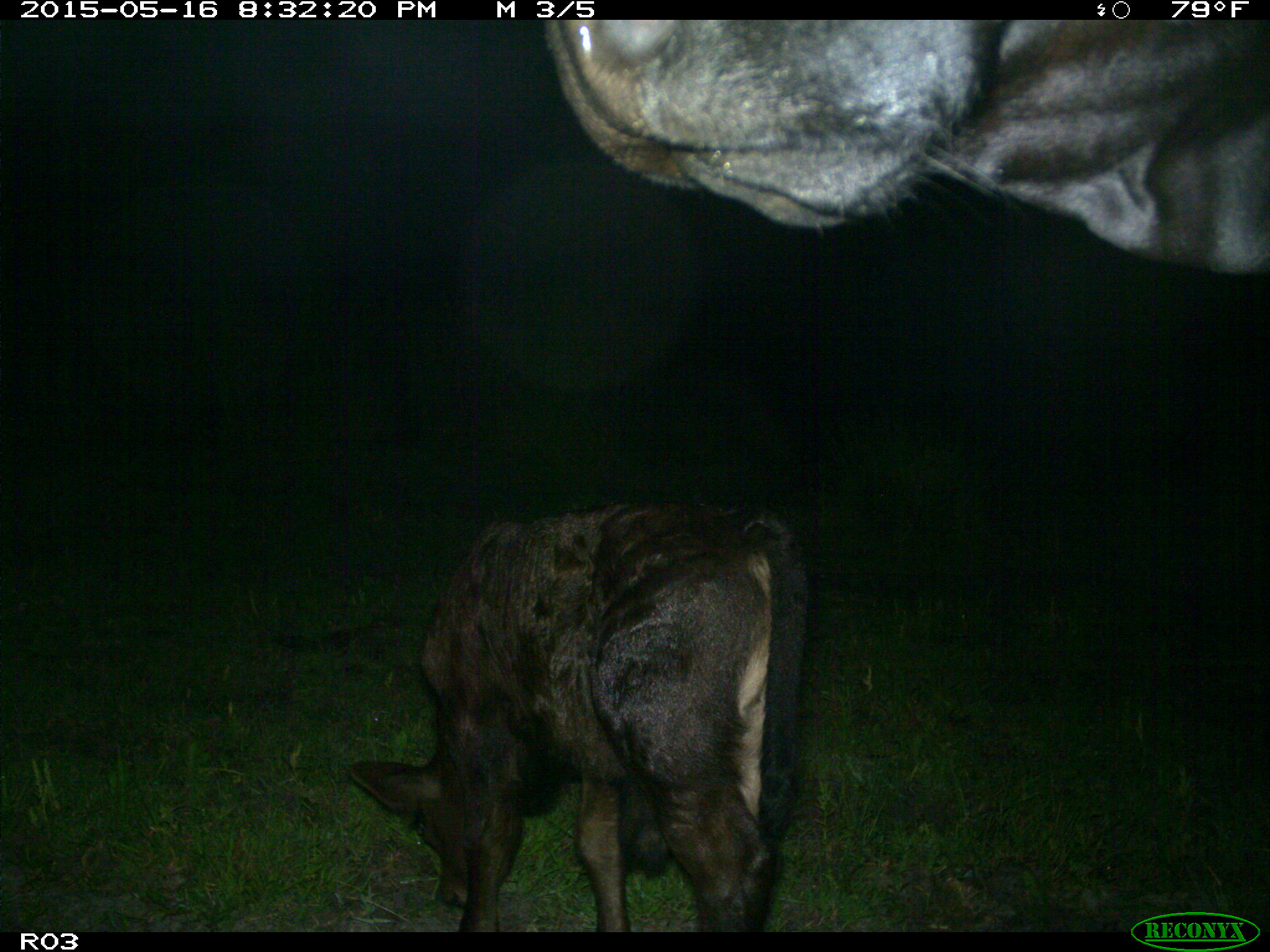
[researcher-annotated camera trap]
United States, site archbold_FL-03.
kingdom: Animalia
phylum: Chordata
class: Mammalia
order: Artiodactyla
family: Bovidae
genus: Bos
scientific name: Bos taurus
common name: domestic cow